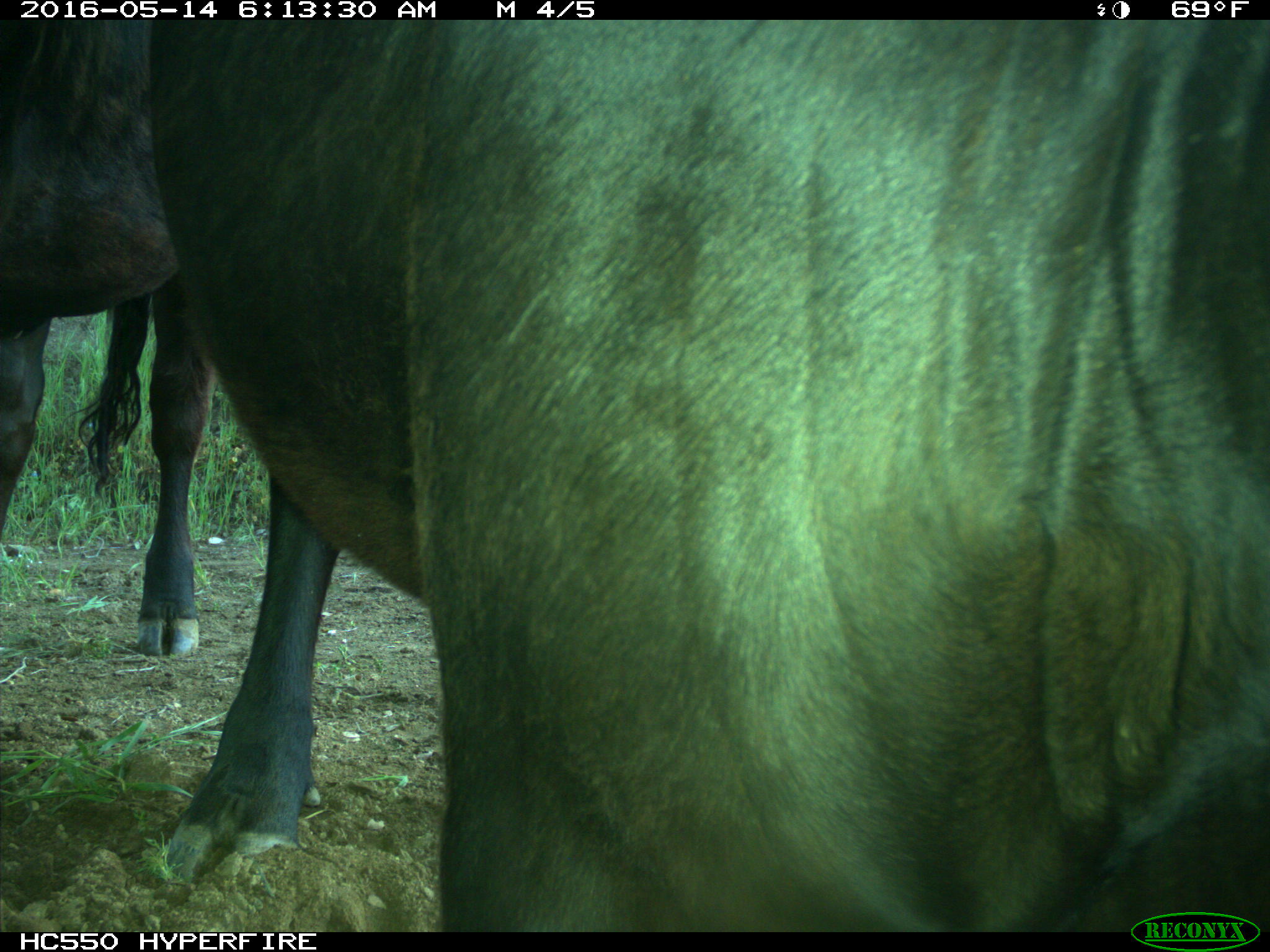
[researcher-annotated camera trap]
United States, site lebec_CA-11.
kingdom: Animalia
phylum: Chordata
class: Mammalia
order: Artiodactyla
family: Bovidae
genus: Bos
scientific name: Bos taurus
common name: domestic cow